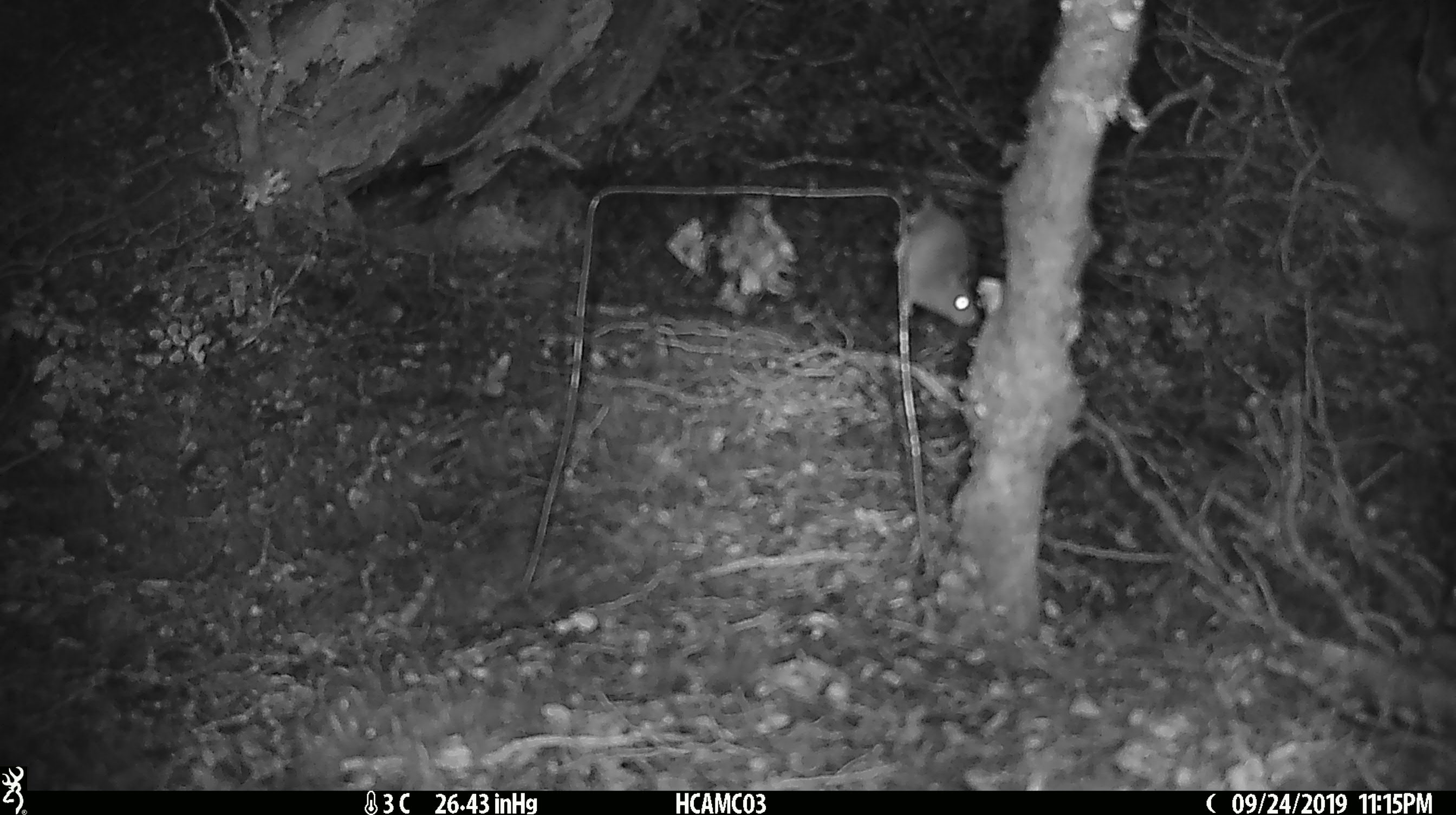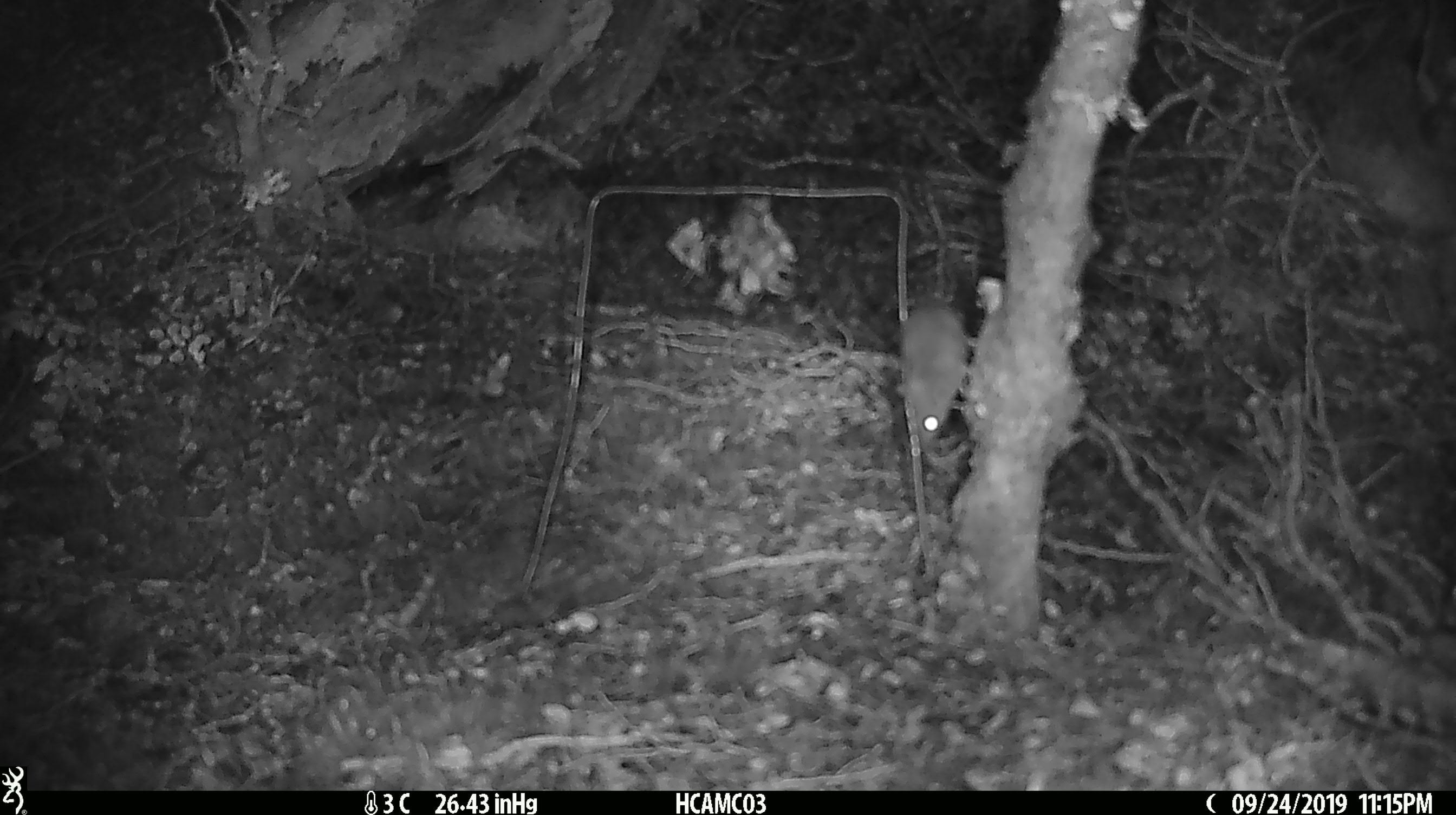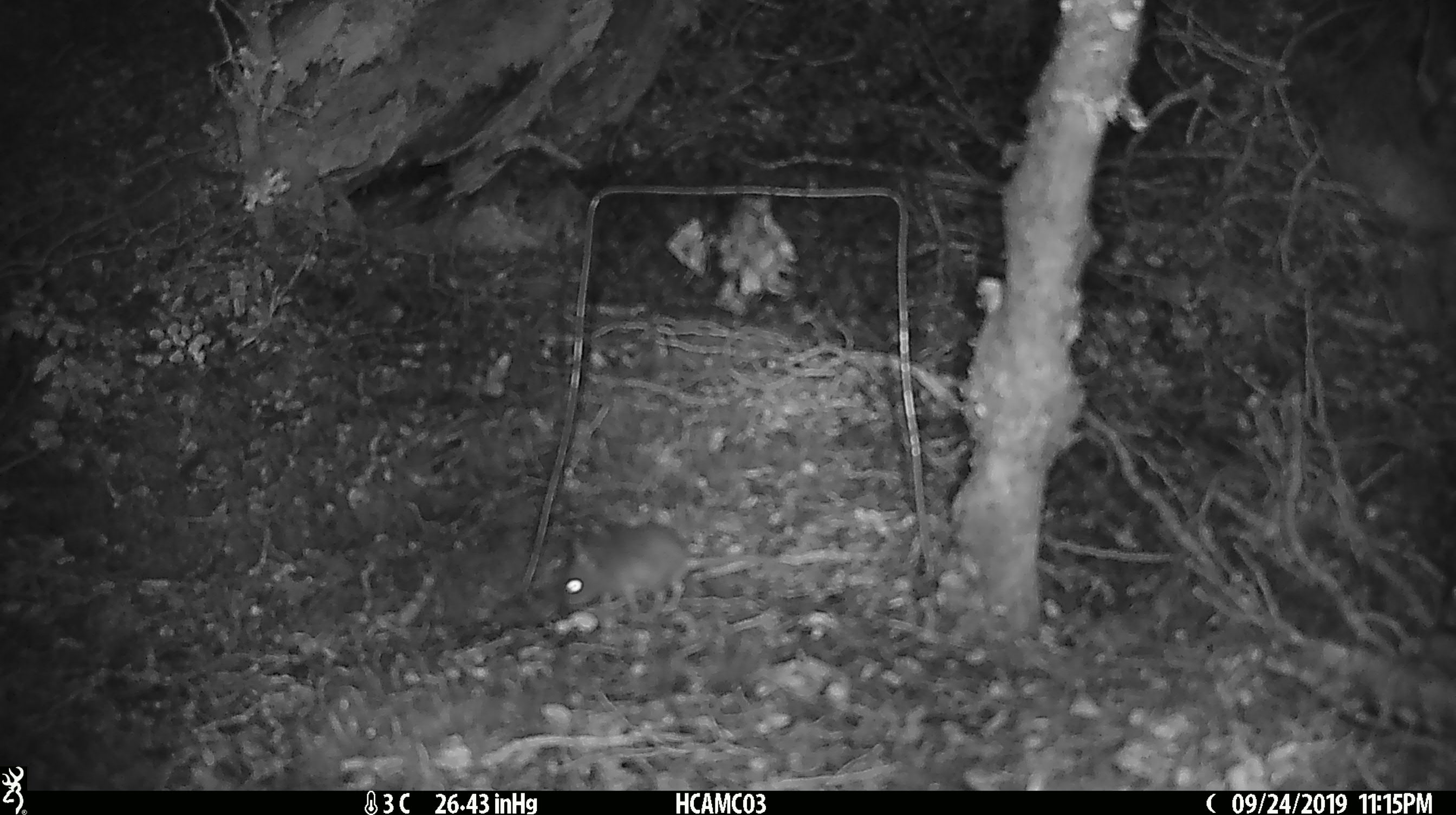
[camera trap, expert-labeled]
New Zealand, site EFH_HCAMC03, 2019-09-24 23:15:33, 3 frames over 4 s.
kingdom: Animalia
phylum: Chordata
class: Mammalia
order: Rodentia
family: Muridae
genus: Mus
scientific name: Mus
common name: mouse